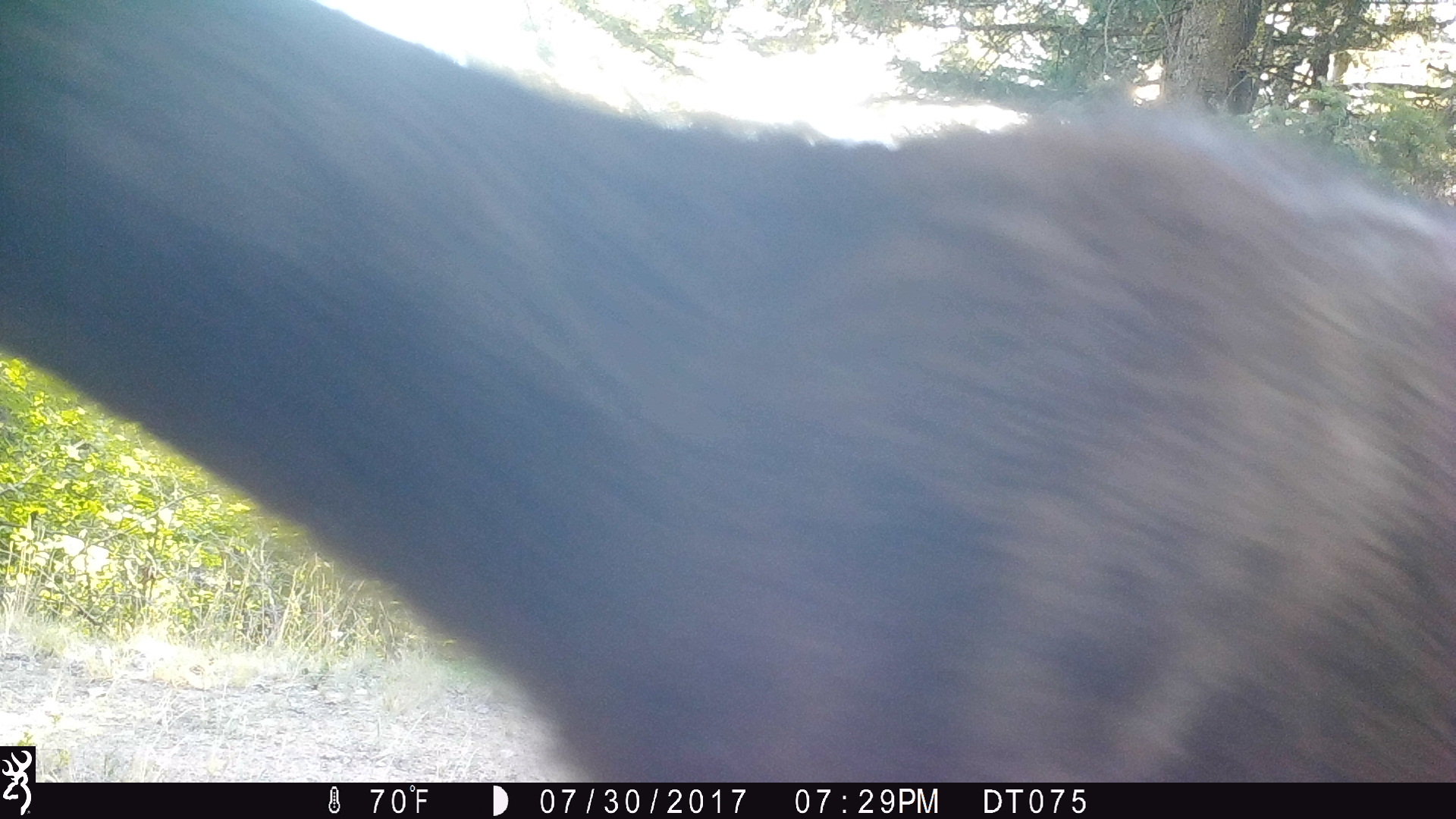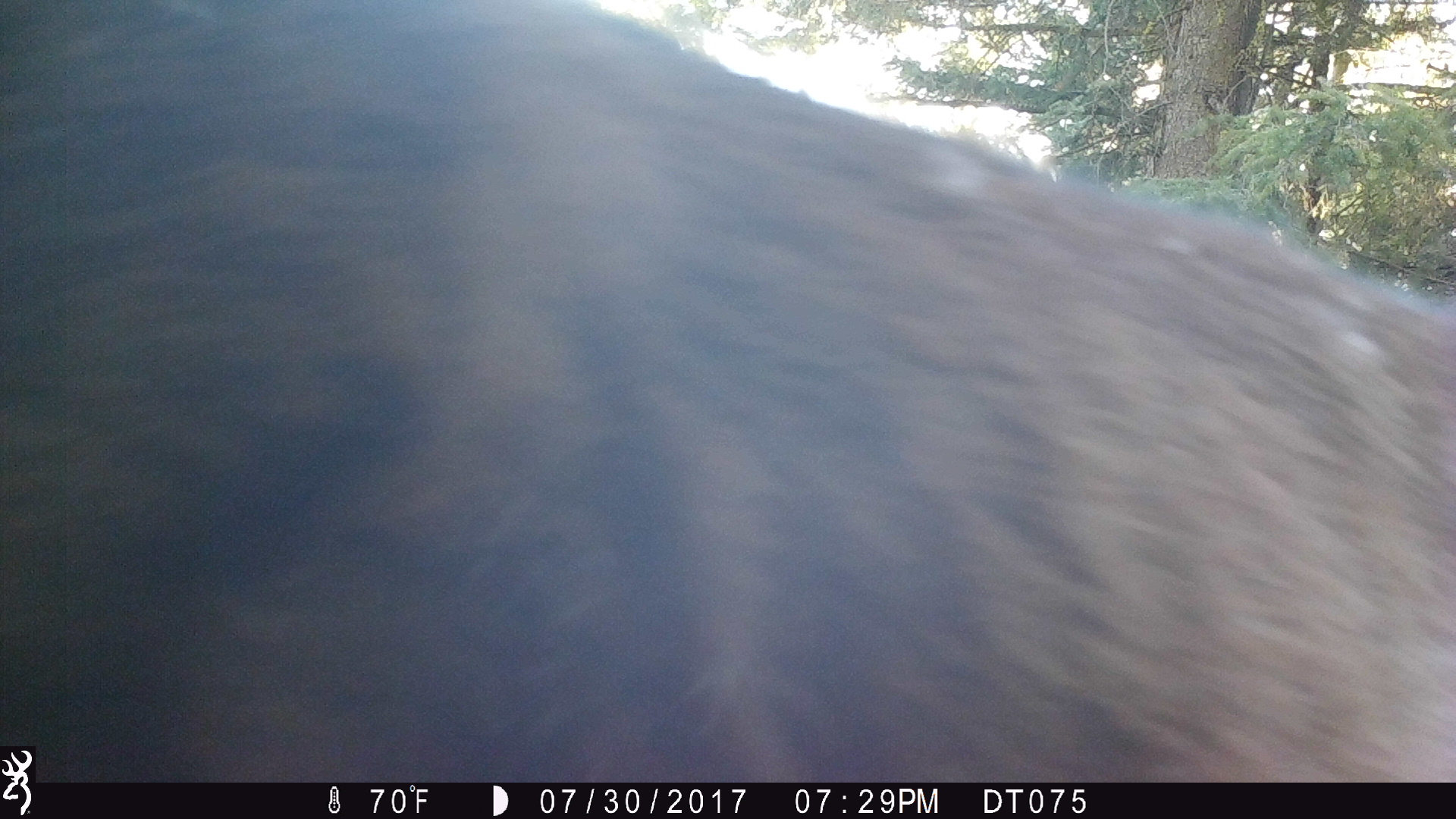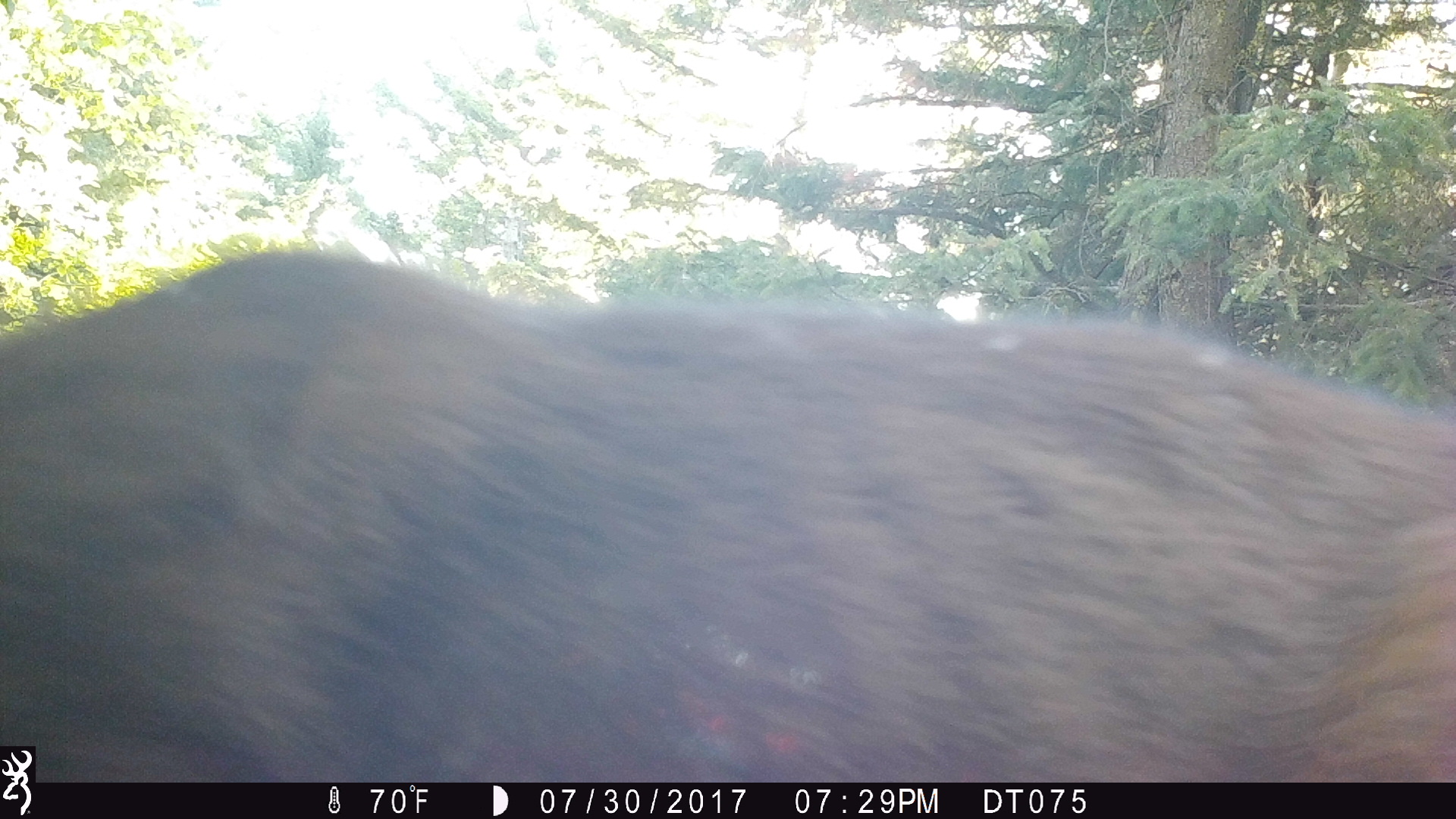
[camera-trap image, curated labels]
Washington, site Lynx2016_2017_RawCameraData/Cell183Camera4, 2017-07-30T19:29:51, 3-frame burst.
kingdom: Animalia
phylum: Chordata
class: Mammalia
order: Artiodactyla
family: Cervidae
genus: Odocoileus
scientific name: Odocoileus hemionus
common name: mule deer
Odocoileus hemionus (mule deer). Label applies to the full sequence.